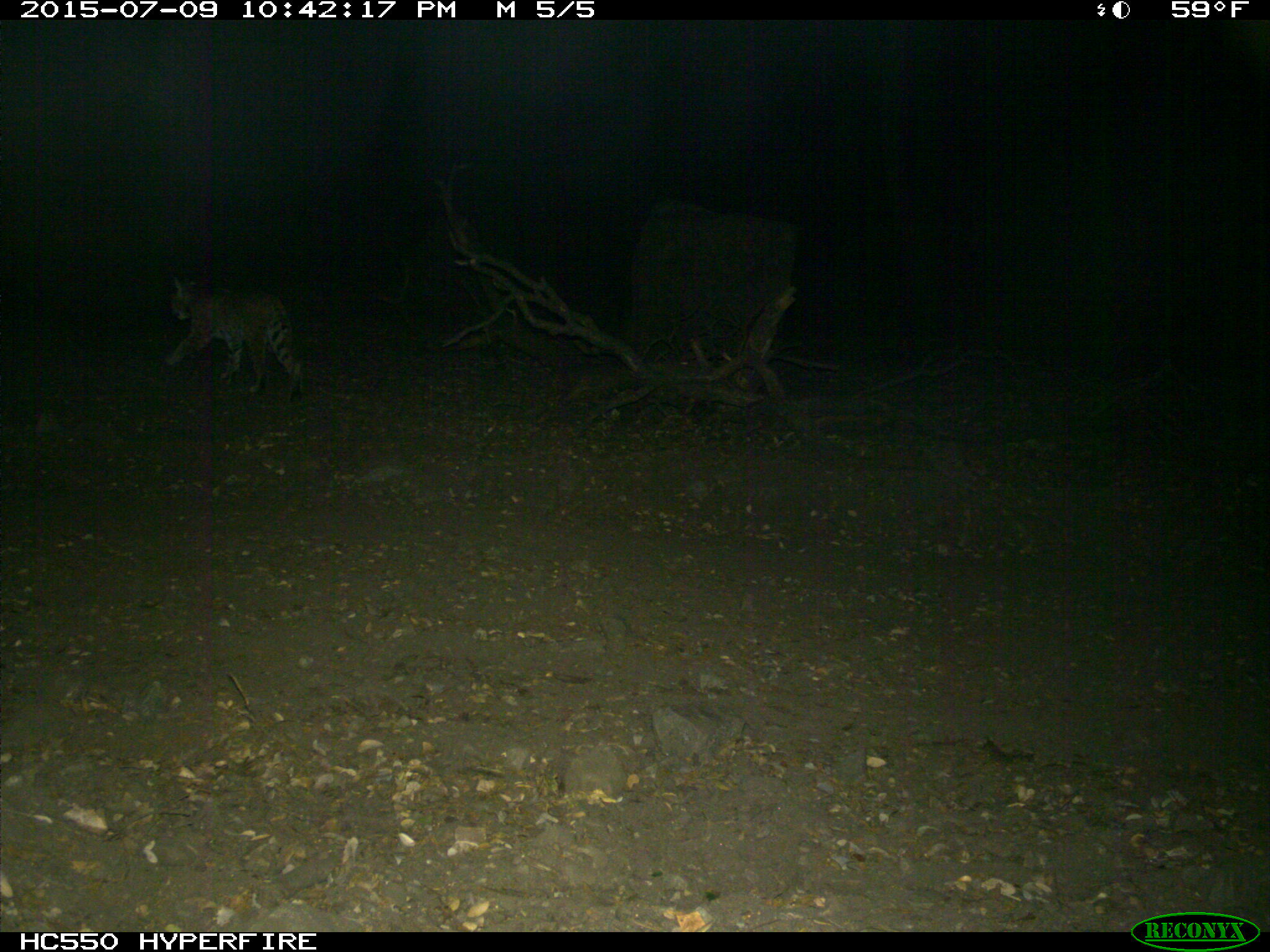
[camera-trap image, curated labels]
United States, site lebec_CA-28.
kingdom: Animalia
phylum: Chordata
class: Mammalia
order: Carnivora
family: Felidae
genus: Lynx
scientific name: Lynx rufus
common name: bobcat